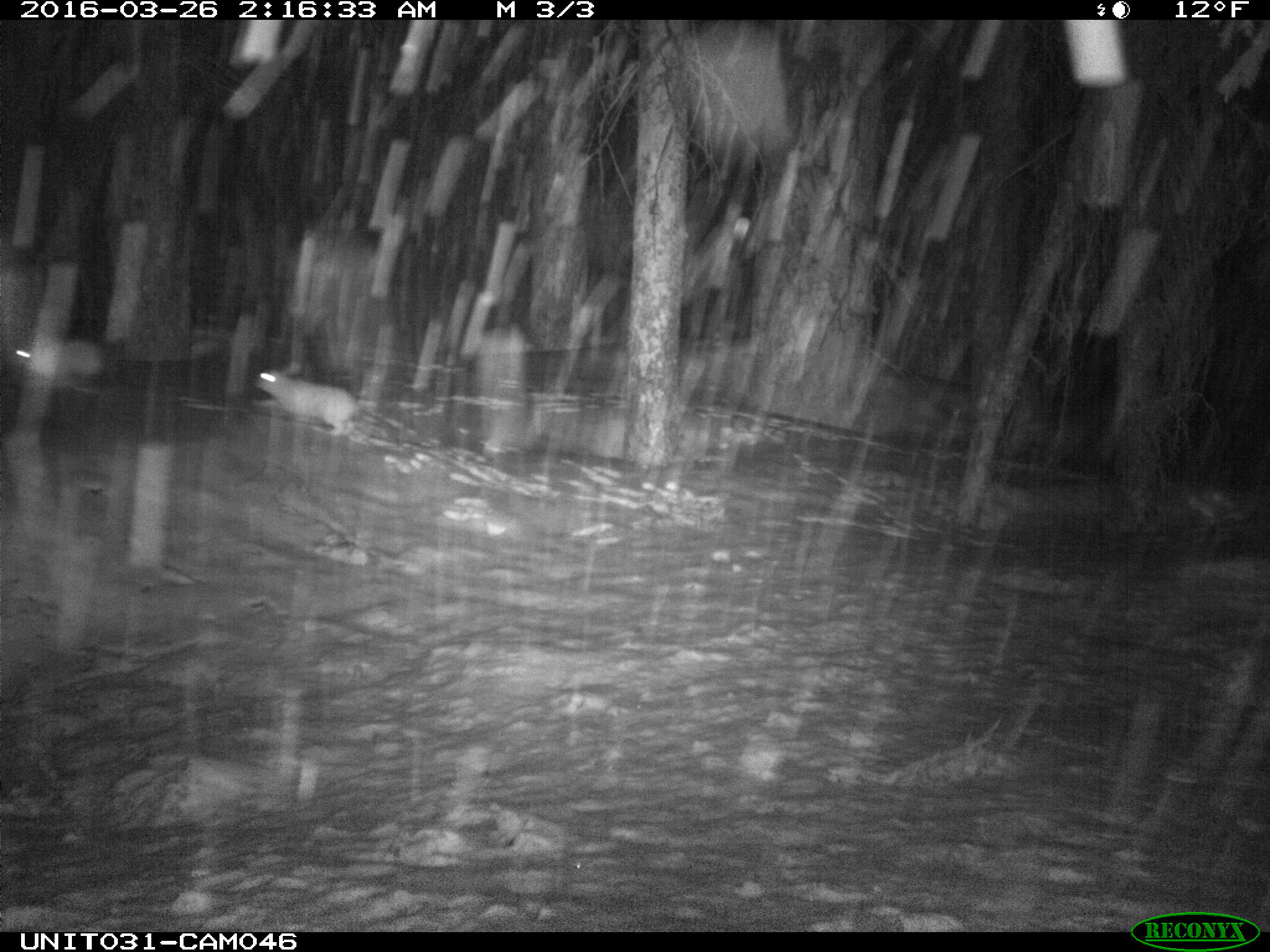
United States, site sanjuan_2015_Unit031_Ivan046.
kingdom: Animalia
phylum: Chordata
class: Mammalia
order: Lagomorpha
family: Leporidae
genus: Lepus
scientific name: Lepus americanus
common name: snowshoe hare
Lepus americanus (snowshoe hare).